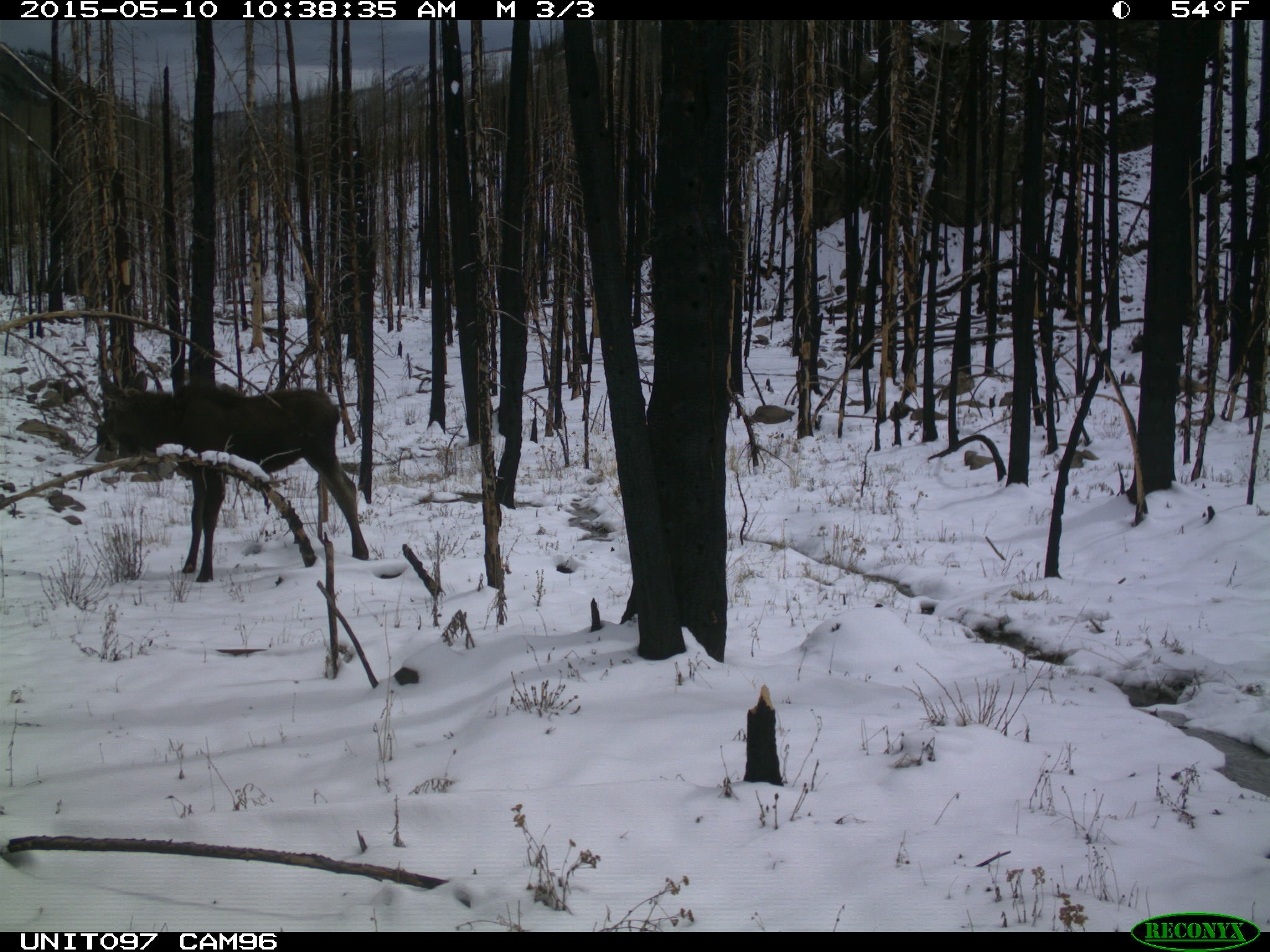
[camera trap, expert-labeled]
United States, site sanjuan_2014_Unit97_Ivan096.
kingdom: Animalia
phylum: Chordata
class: Mammalia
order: Artiodactyla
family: Cervidae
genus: Alces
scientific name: Alces alces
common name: moose